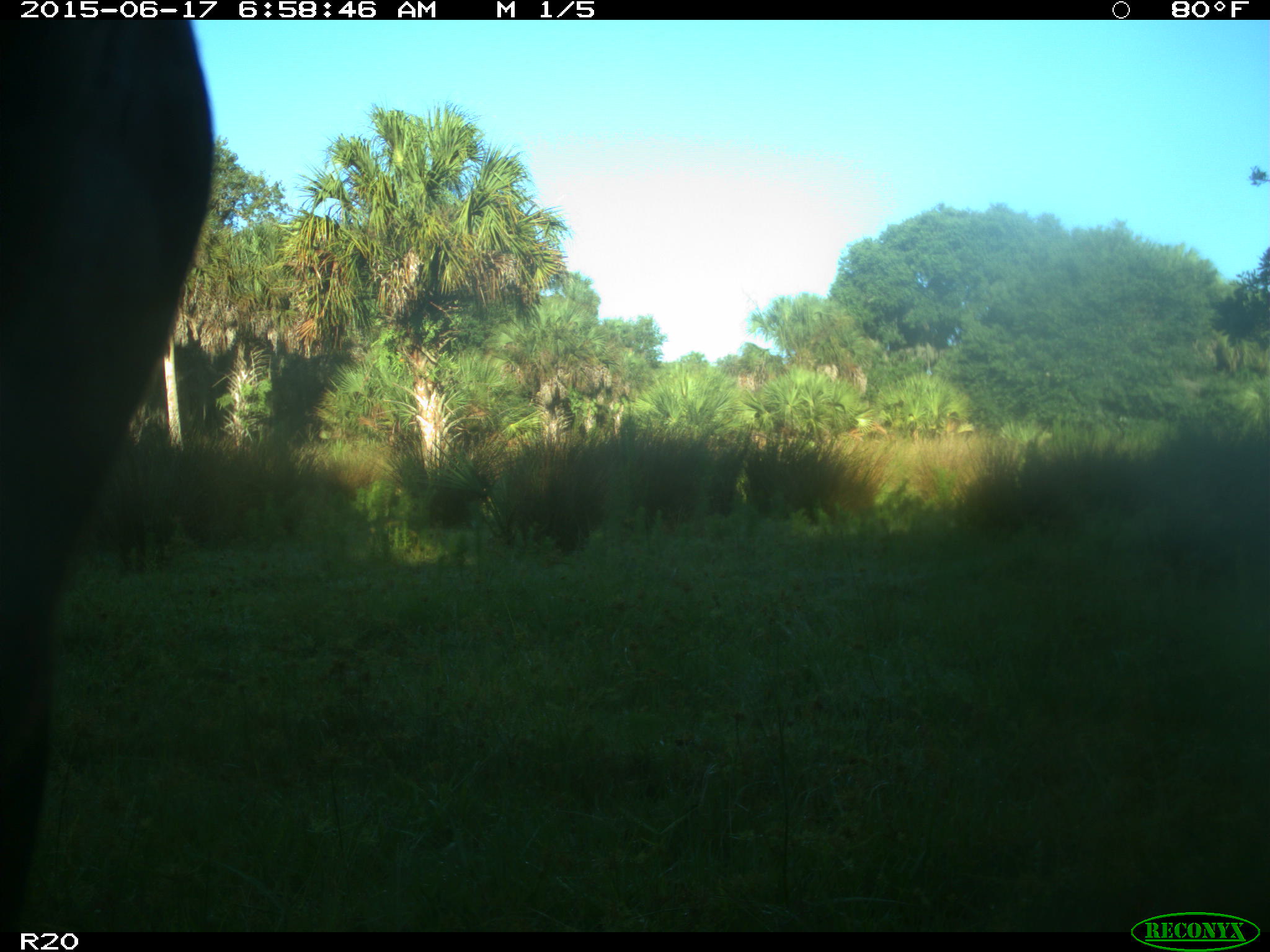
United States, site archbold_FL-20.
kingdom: Animalia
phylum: Chordata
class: Mammalia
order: Artiodactyla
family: Bovidae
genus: Bos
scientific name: Bos taurus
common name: domestic cow